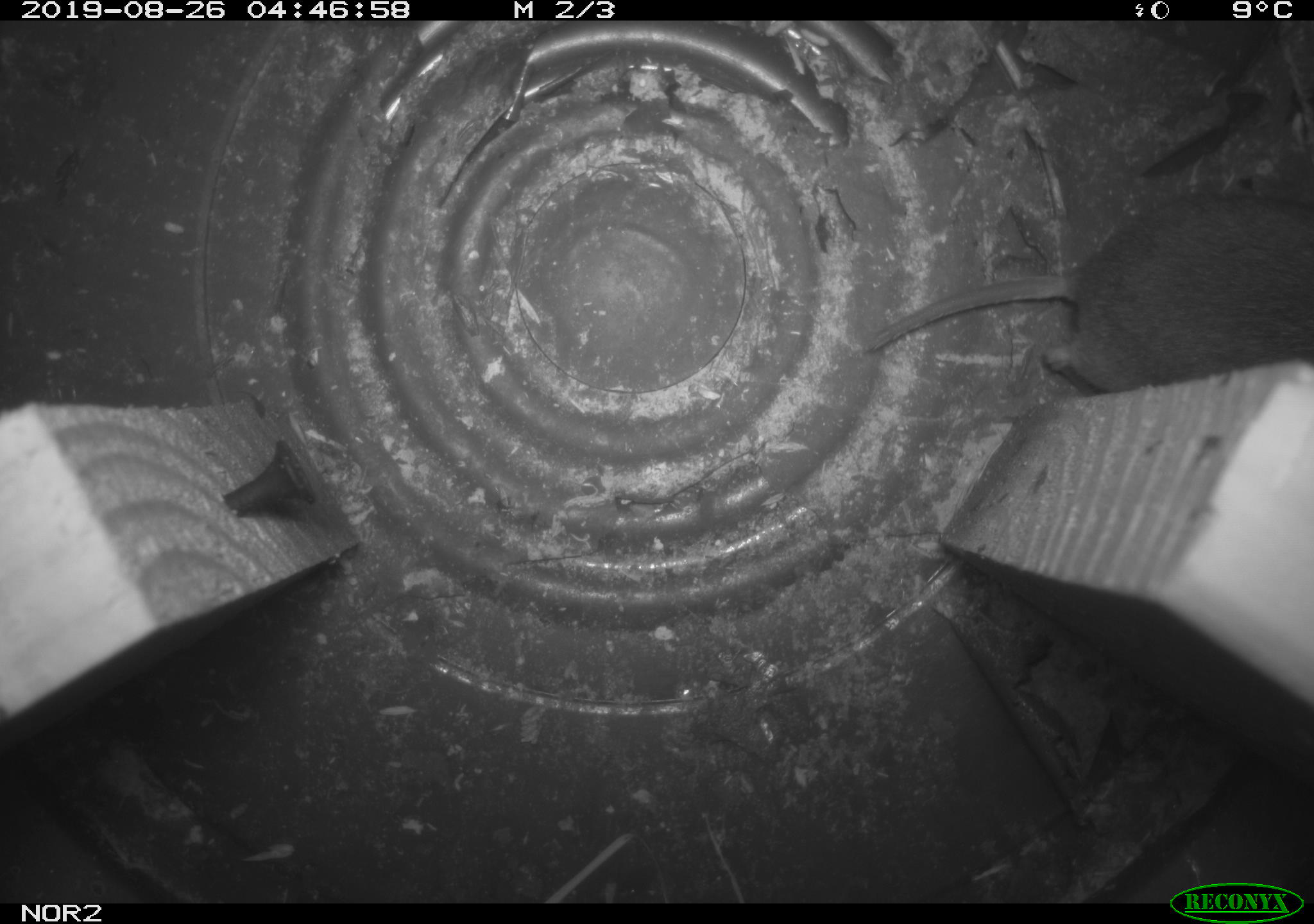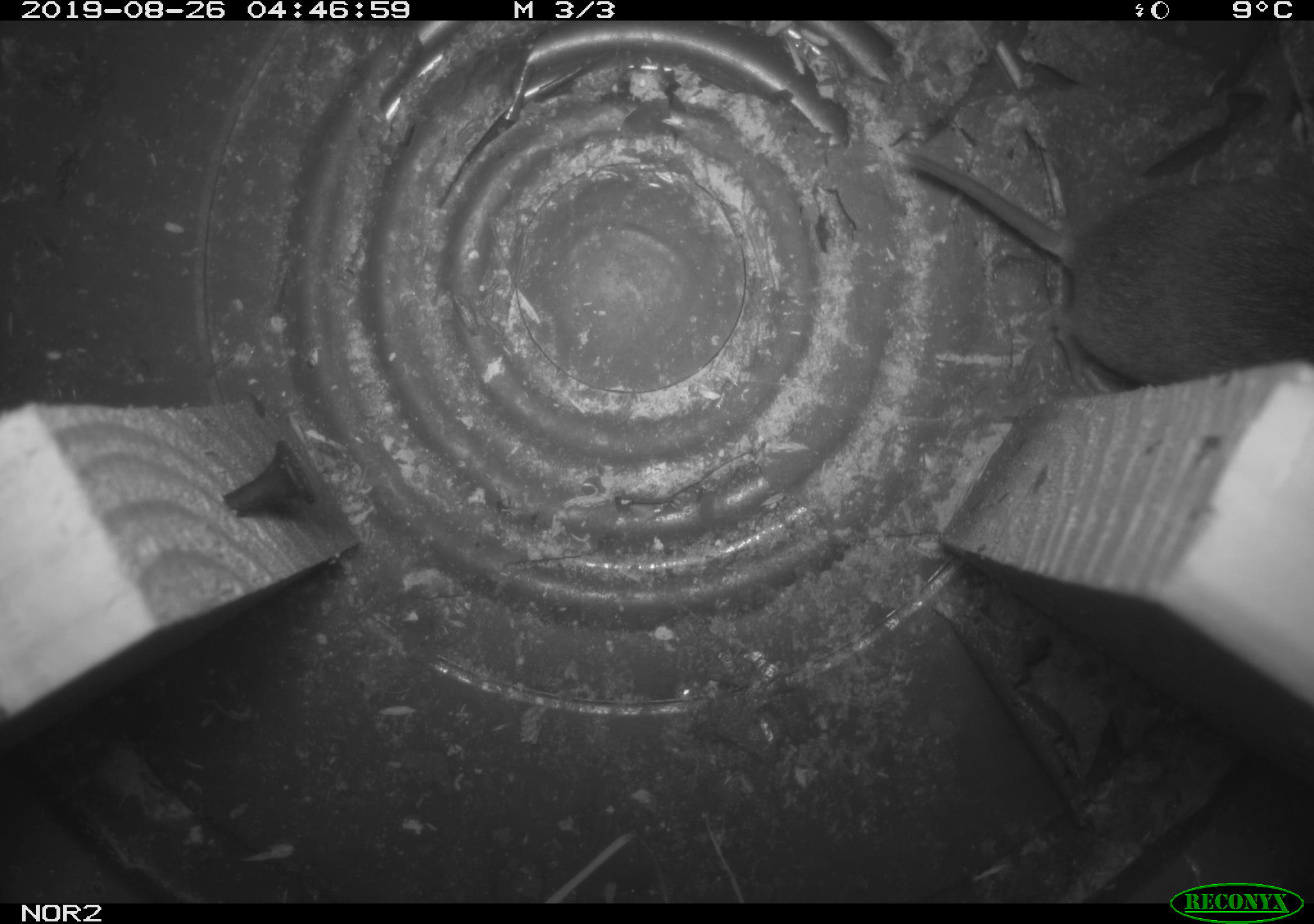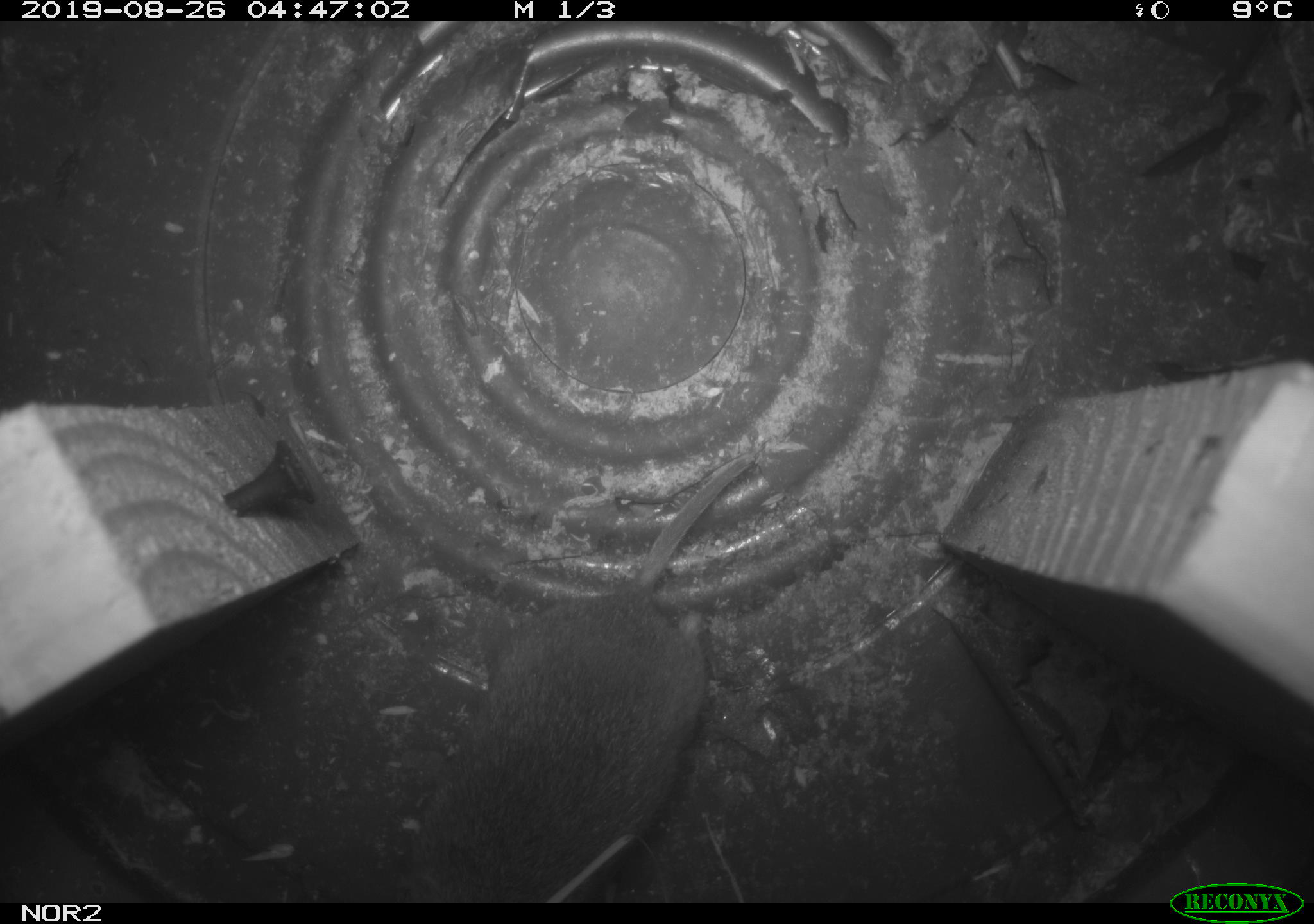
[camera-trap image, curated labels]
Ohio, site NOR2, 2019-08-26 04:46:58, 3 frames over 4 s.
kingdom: Animalia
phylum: Chordata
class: Mammalia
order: Rodentia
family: Cricetidae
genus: Microtus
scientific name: Microtus pennsylvanicus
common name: meadow vole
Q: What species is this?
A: Meadow vole (Microtus pennsylvanicus).